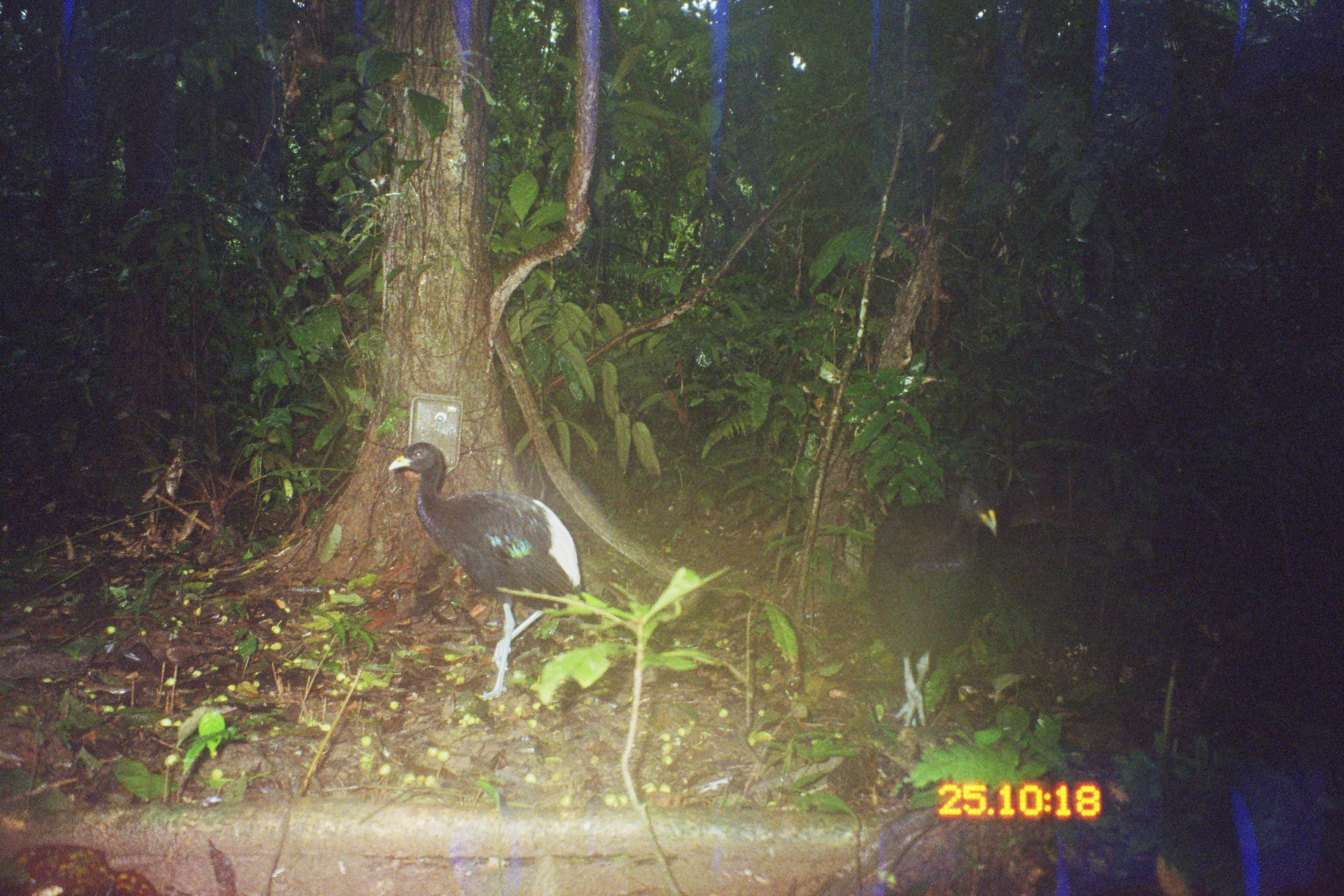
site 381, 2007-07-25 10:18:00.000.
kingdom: Animalia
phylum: Chordata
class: Aves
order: Gruiformes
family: Psophiidae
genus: Psophia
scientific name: Psophia leucoptera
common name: pale-winged trumpeter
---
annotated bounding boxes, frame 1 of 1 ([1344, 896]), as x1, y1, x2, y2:
psophia leucoptera: 385, 439, 582, 699; 864, 479, 1001, 726